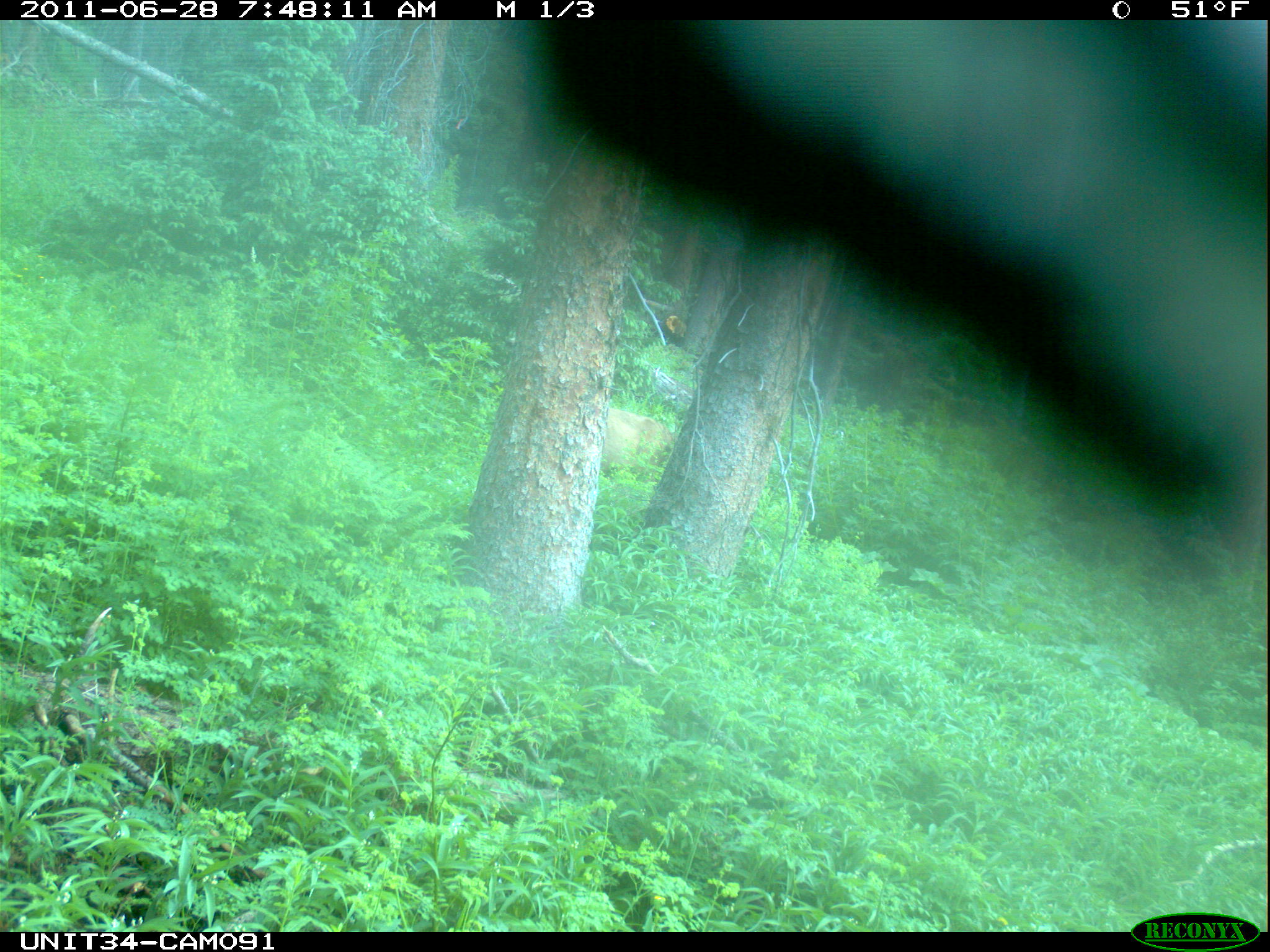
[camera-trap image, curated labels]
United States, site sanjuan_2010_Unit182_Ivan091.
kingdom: Animalia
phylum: Chordata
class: Mammalia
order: Artiodactyla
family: Cervidae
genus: Odocoileus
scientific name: Odocoileus hemionus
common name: mule deer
Odocoileus hemionus (mule deer).